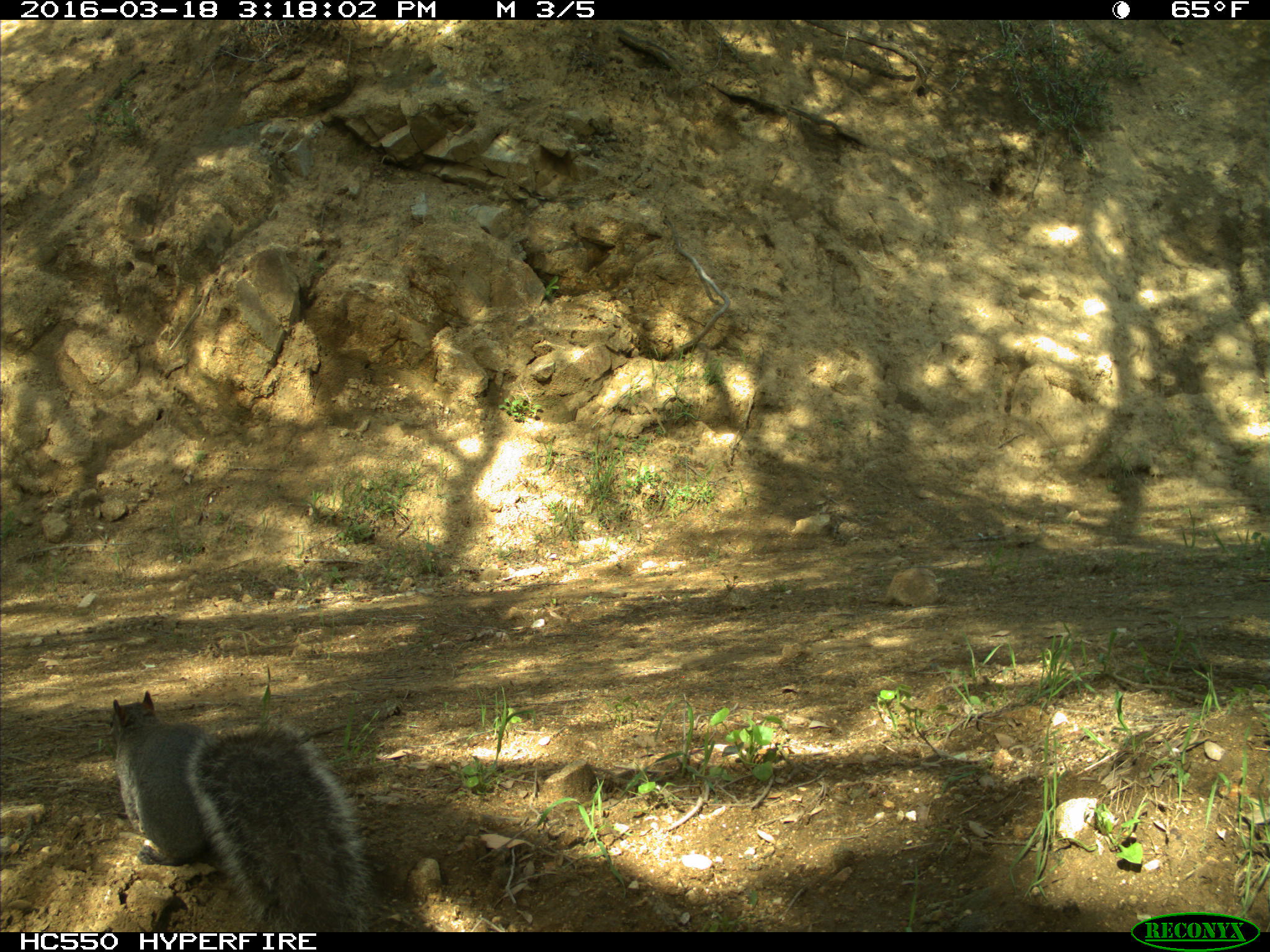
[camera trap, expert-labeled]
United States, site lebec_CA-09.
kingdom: Animalia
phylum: Chordata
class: Mammalia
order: Rodentia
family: Sciuridae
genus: Sciurus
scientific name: Sciurus carolinensis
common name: eastern gray squirrel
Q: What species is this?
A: Sciurus carolinensis (eastern gray squirrel).